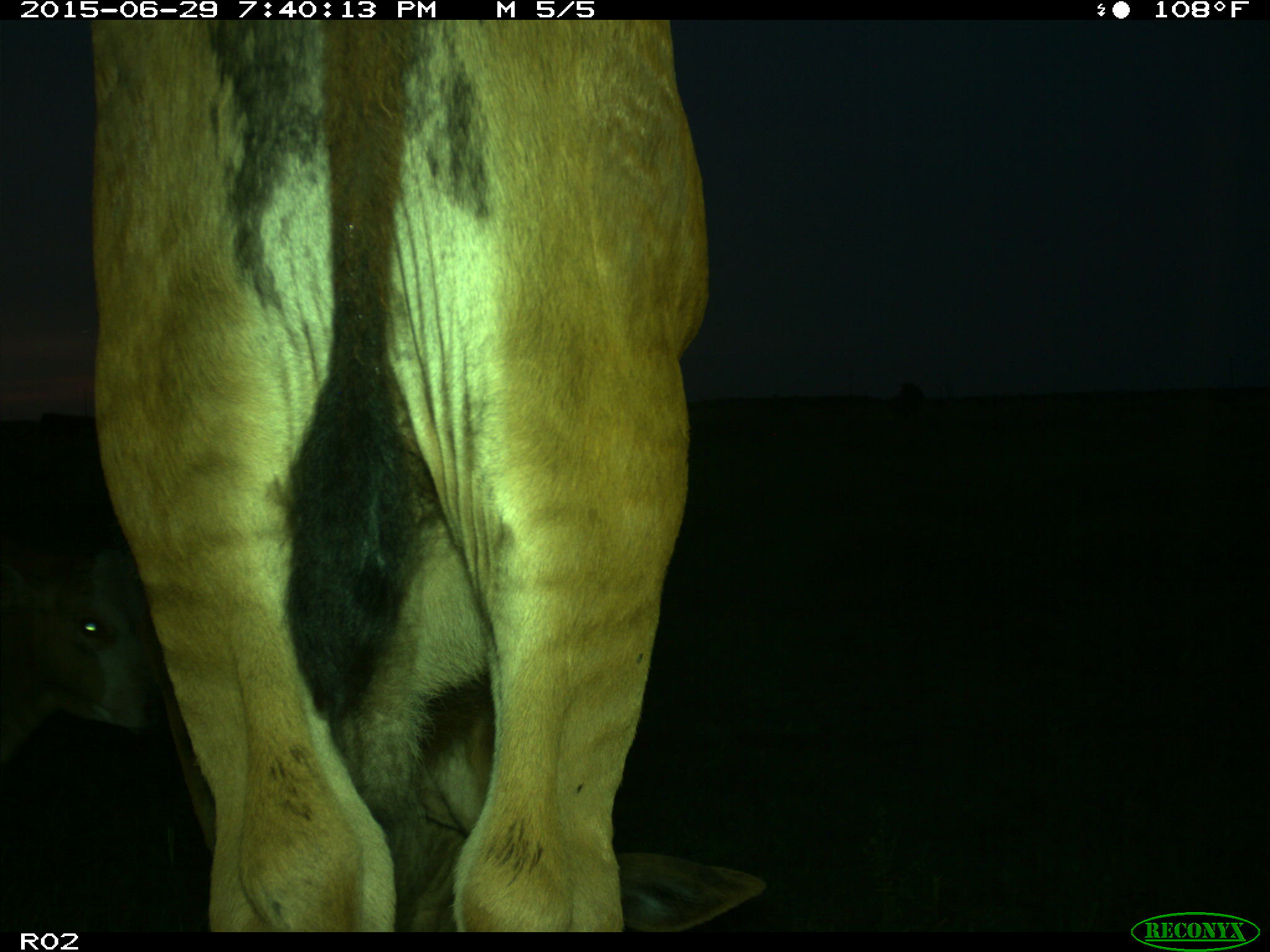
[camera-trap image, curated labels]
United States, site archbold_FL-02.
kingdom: Animalia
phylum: Chordata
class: Mammalia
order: Artiodactyla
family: Bovidae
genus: Bos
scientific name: Bos taurus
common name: domestic cow